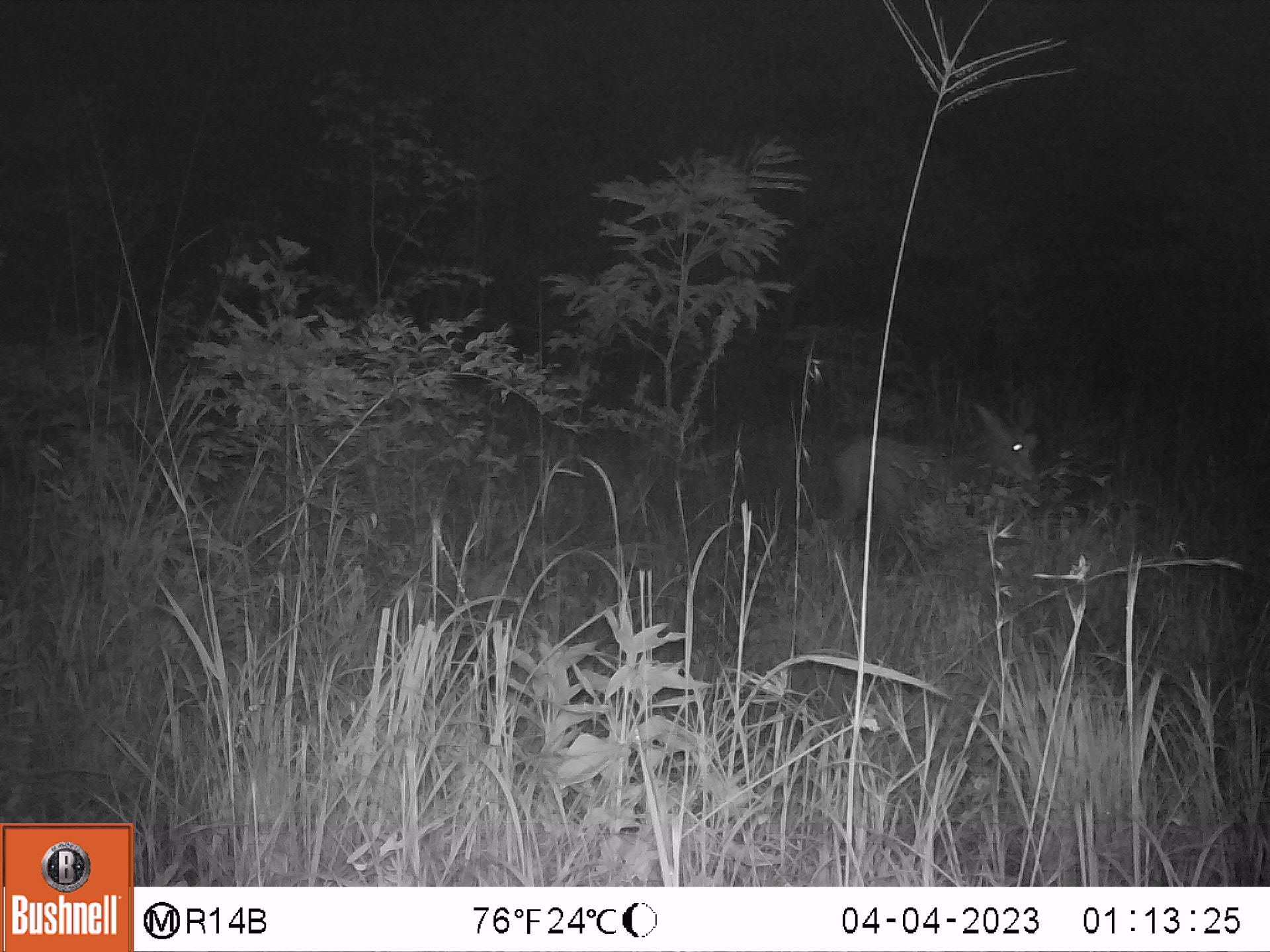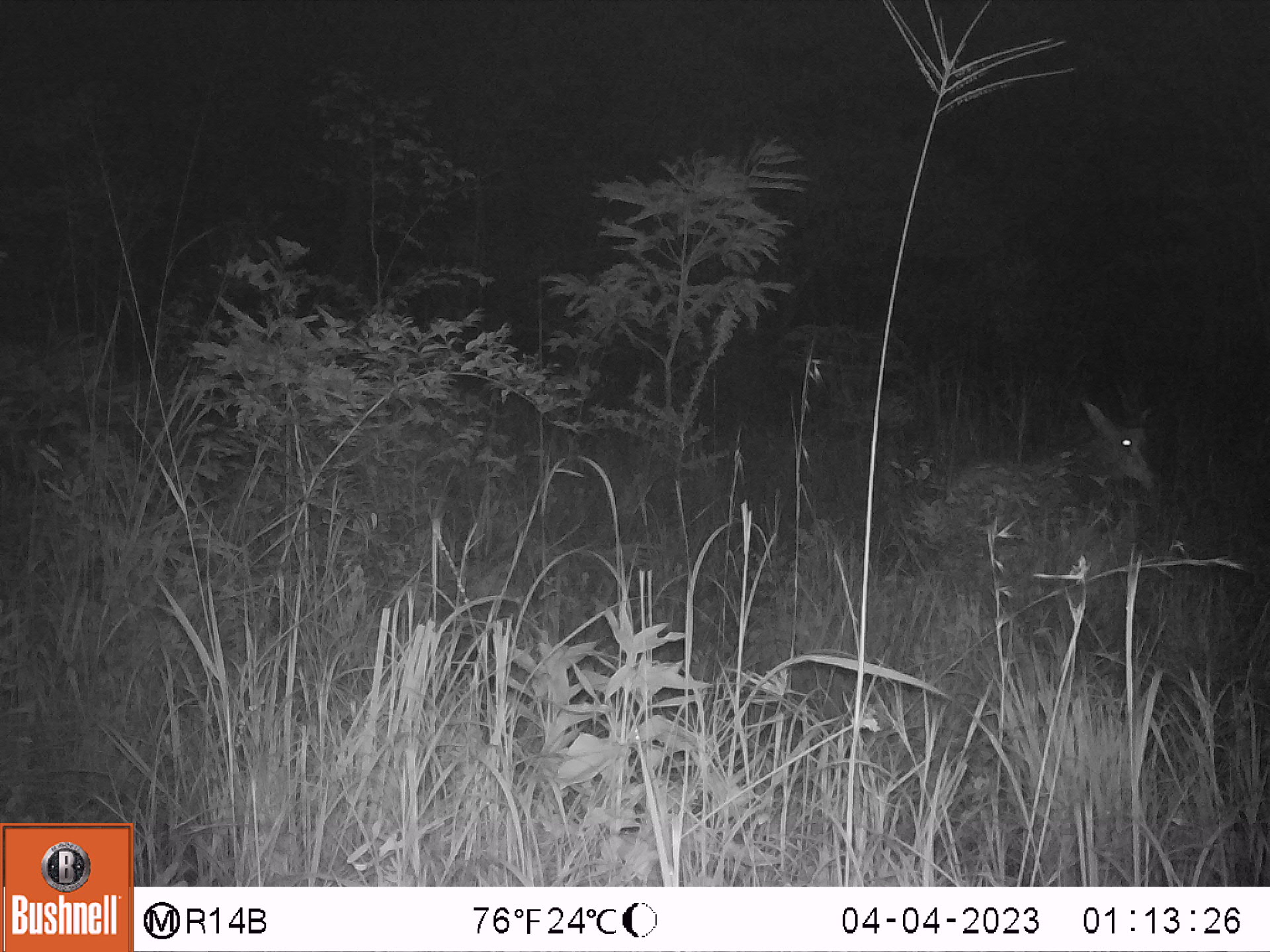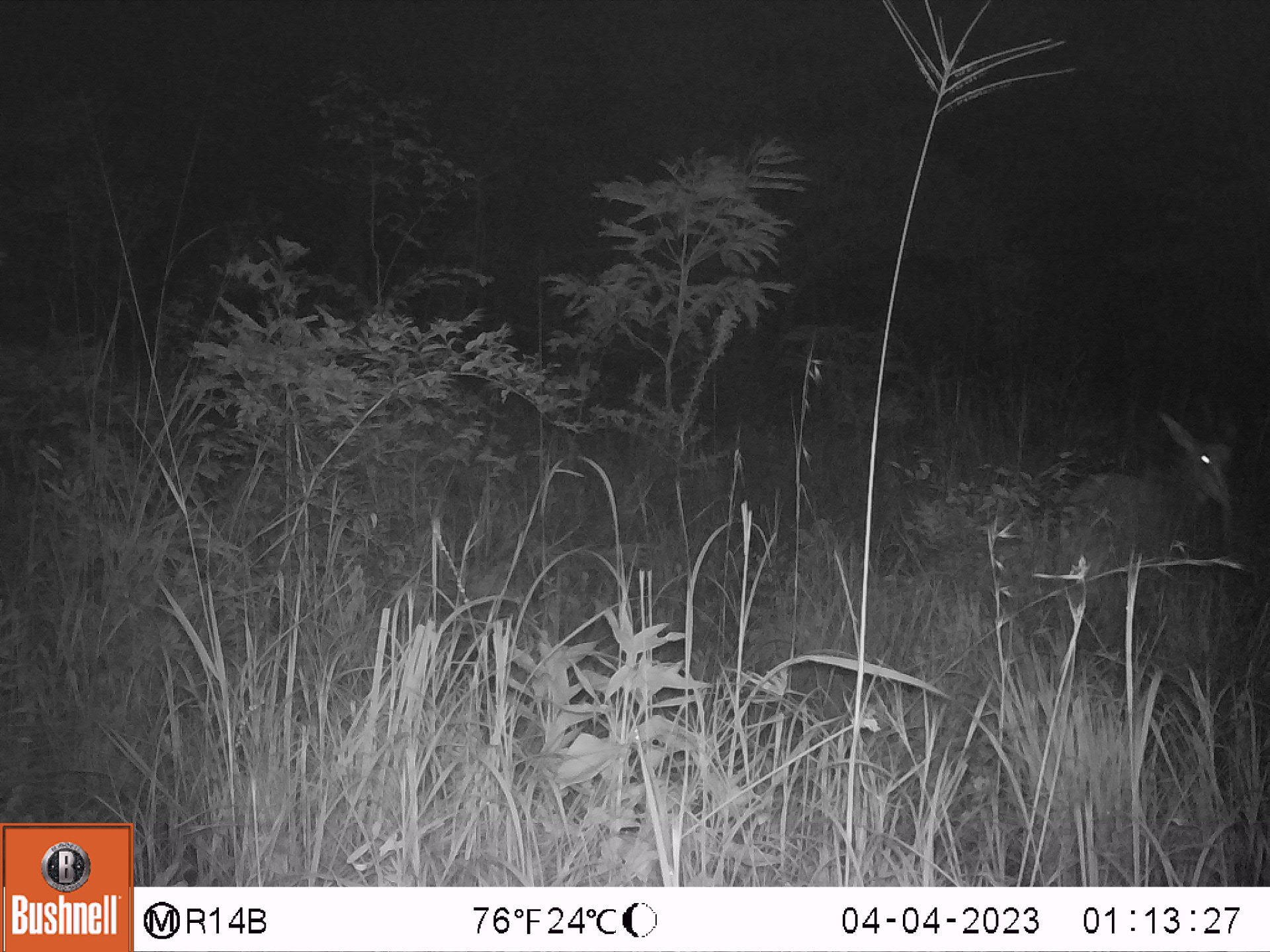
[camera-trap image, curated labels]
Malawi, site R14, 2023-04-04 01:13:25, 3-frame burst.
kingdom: Animalia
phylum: Chordata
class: Mammalia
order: Artiodactyla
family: Bovidae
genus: Hippotragus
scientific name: Hippotragus niger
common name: sable antelope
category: sable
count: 1